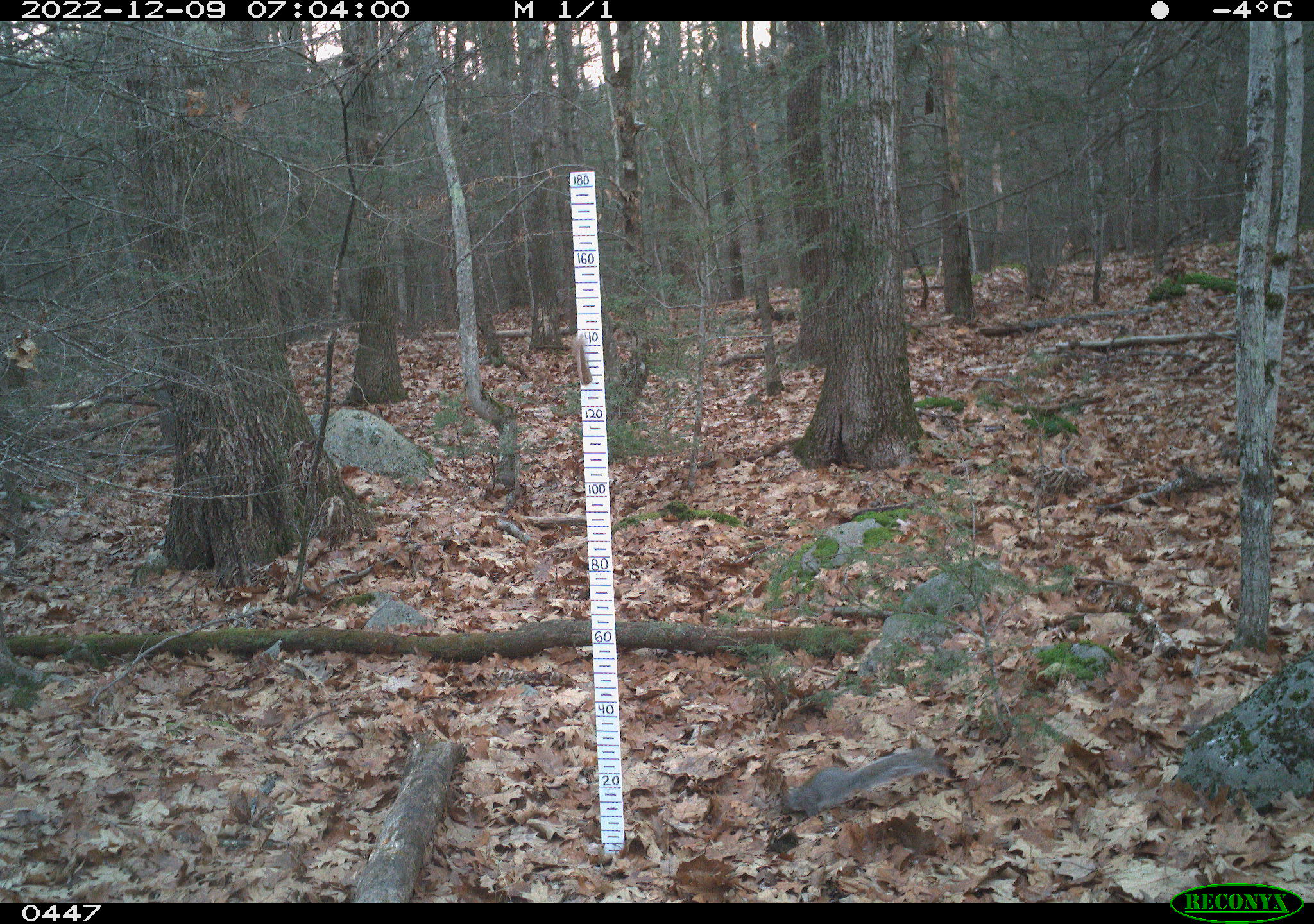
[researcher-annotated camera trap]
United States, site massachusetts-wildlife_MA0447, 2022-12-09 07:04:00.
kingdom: Animalia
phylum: Chordata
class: Mammalia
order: Rodentia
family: Sciuridae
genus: Sciurus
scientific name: Sciurus carolinensis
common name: gray squirrel